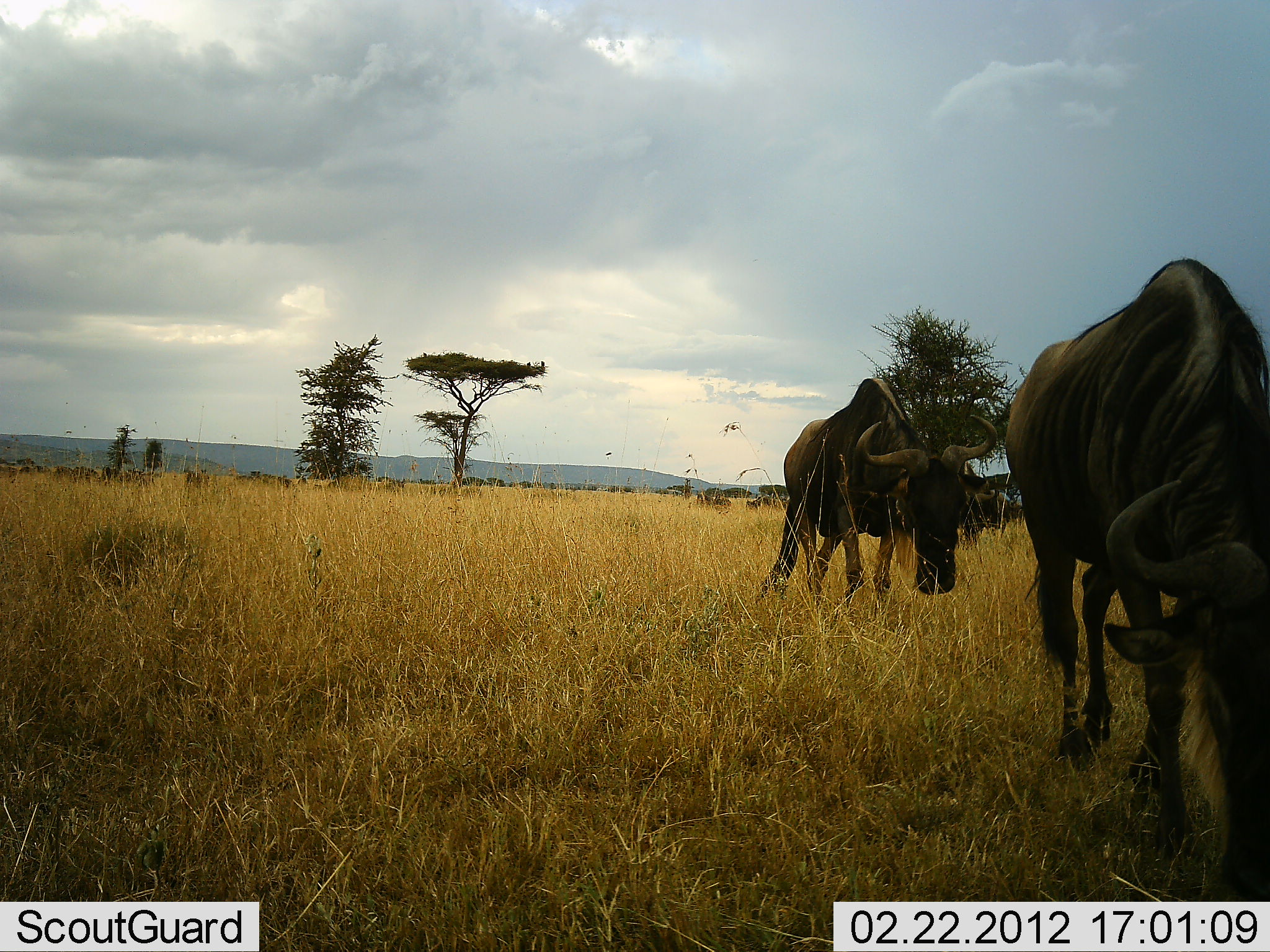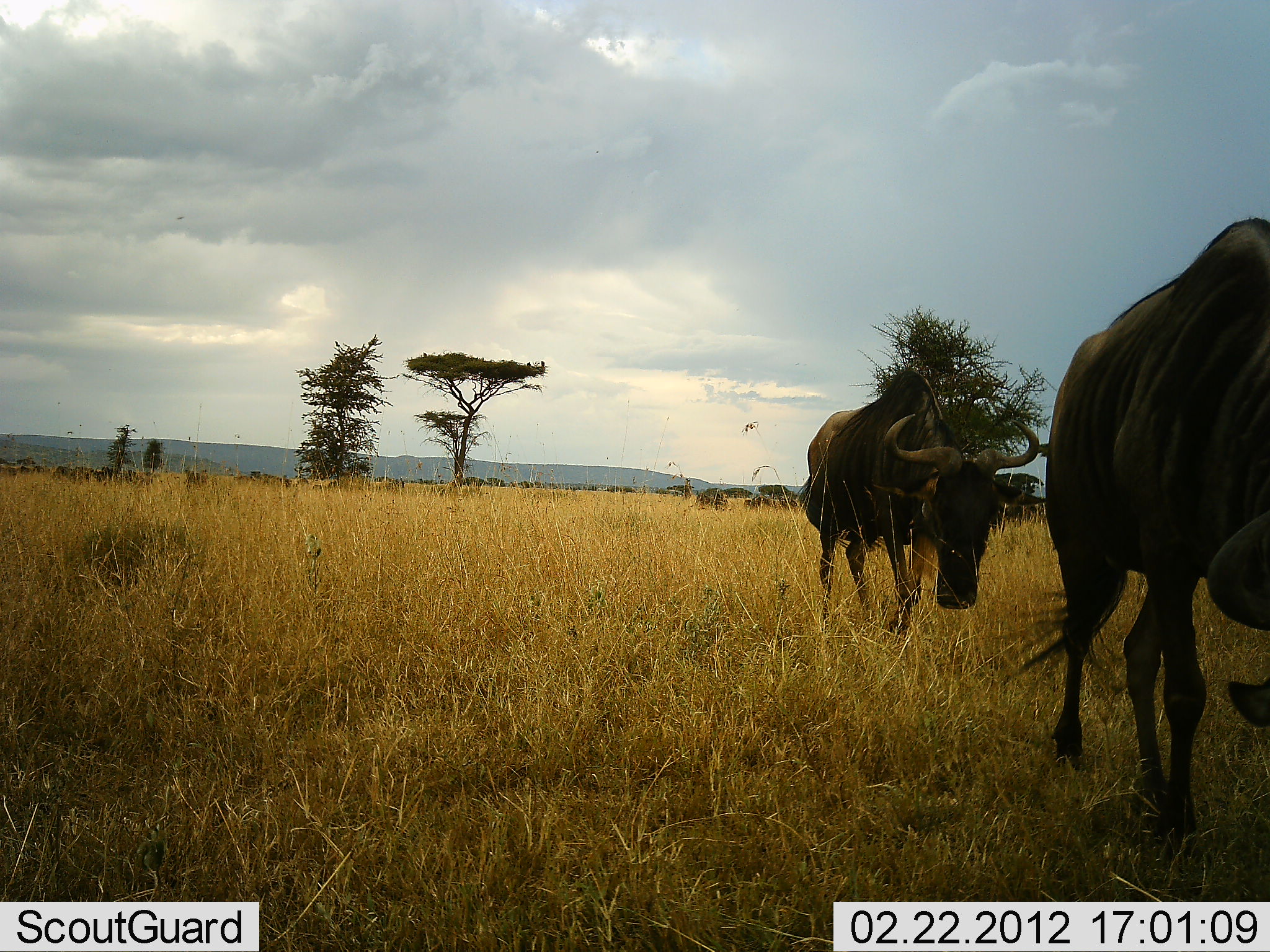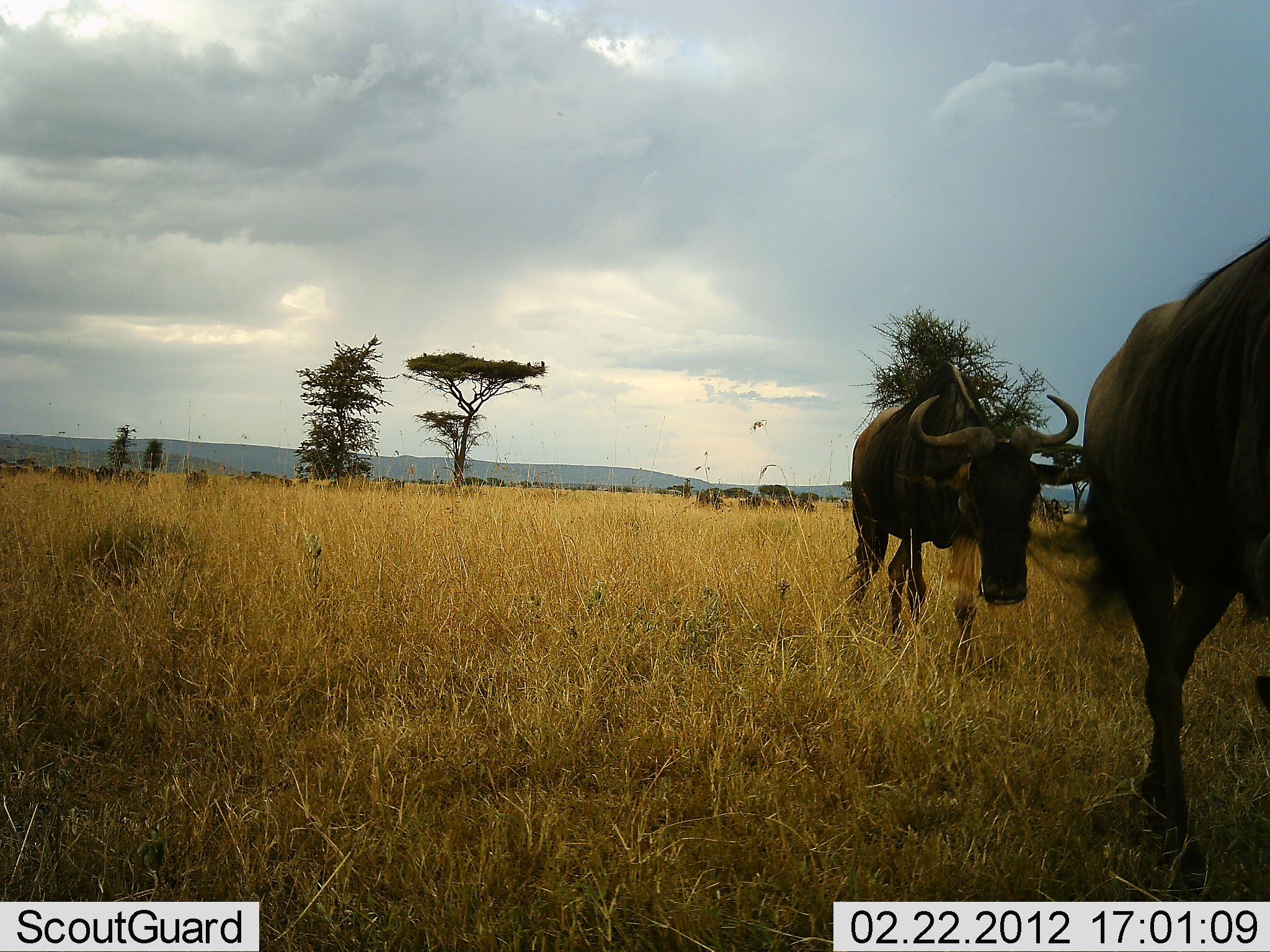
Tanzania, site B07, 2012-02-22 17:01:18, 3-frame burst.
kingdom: Animalia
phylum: Chordata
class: Mammalia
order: Artiodactyla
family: Bovidae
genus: Connochaetes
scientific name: Connochaetes taurinus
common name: blue wildebeest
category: wildebeest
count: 11-50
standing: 0%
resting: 0%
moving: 100%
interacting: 0%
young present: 0%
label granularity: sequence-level